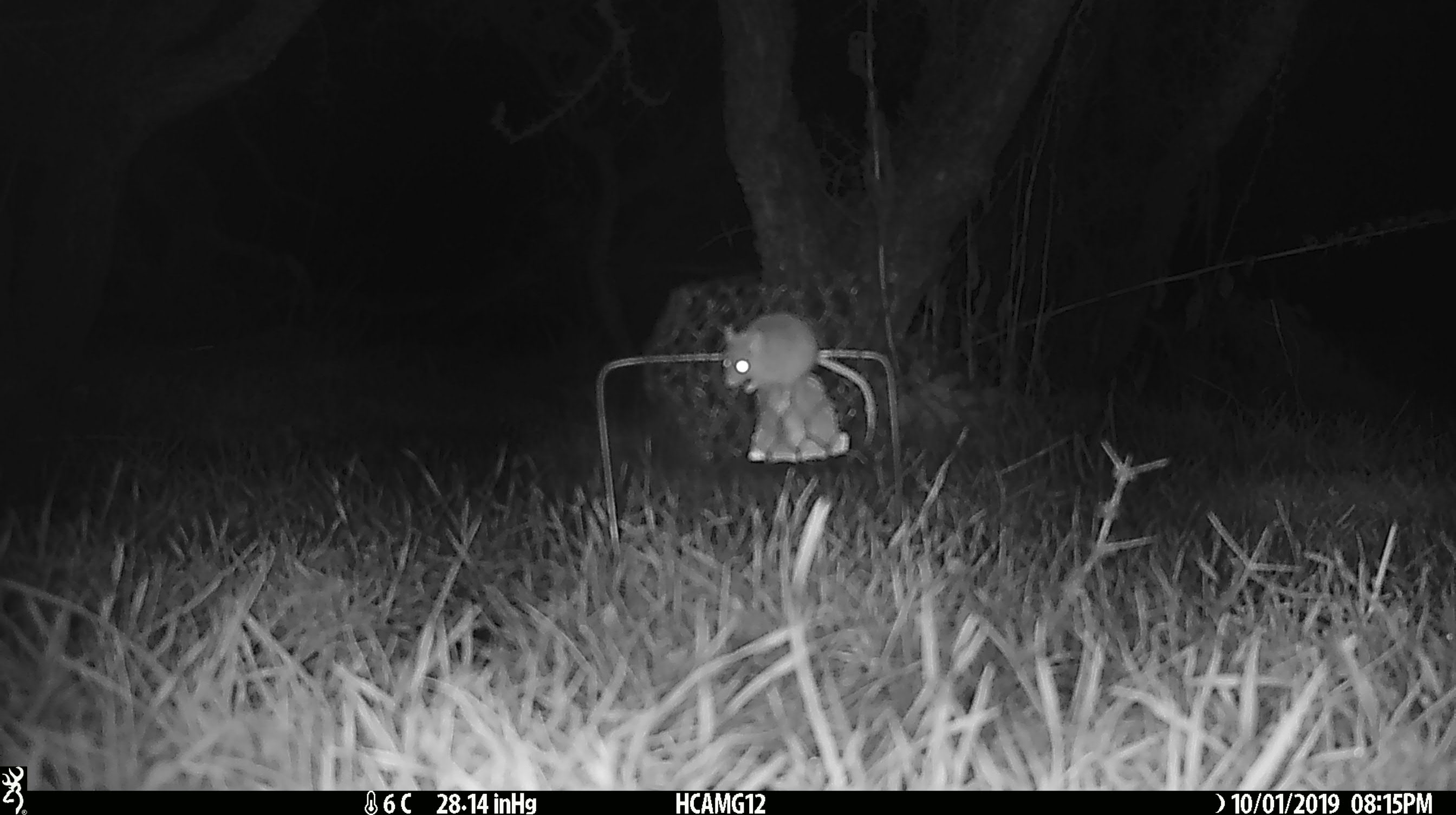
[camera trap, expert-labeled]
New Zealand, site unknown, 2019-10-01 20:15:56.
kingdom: Animalia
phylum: Chordata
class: Mammalia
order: Rodentia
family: Muridae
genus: Mus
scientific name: Mus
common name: mouse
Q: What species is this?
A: Mouse (Mus).